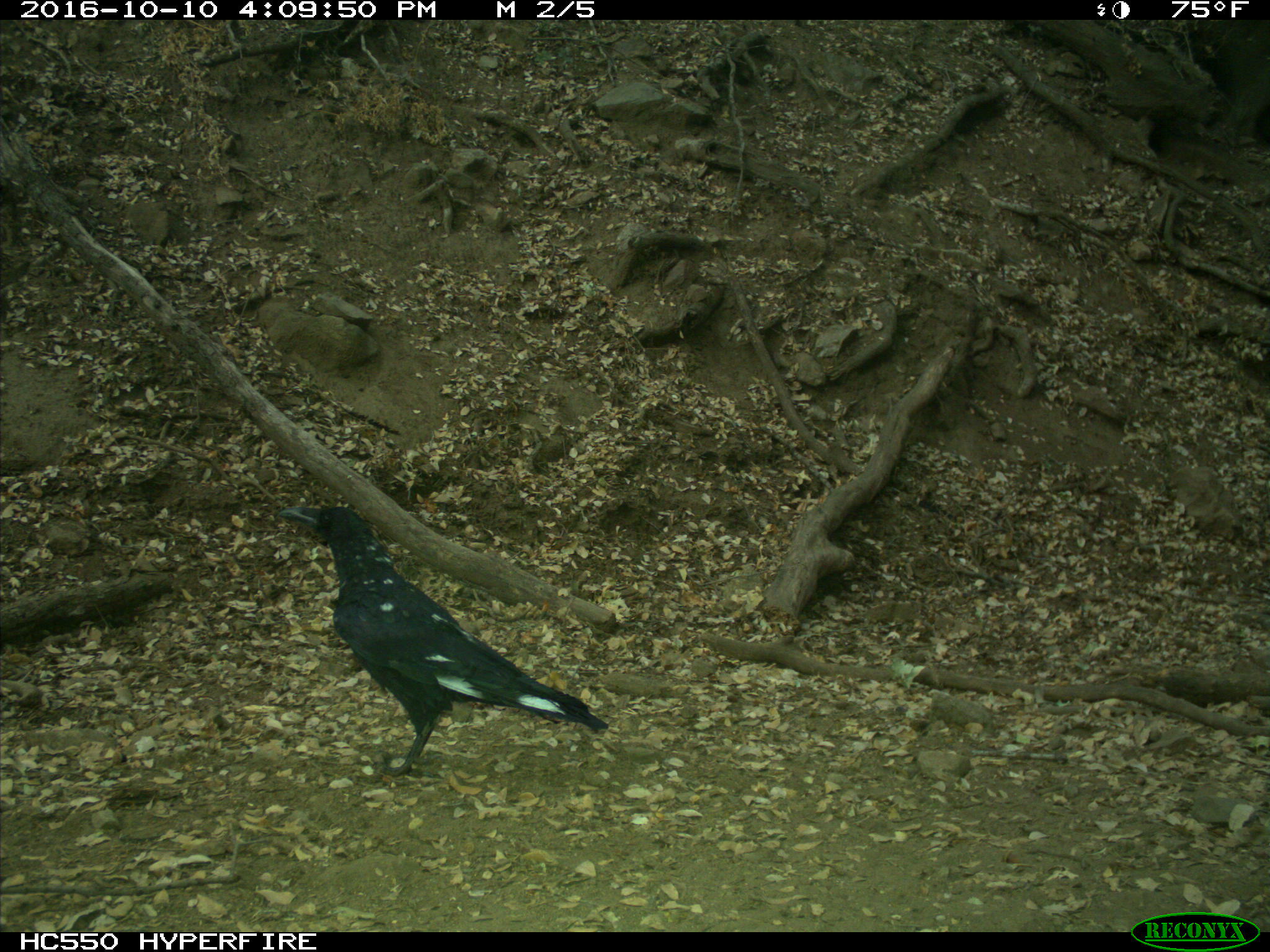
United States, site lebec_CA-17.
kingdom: Animalia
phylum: Chordata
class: Aves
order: Passeriformes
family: Corvidae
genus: Corvus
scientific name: Corvus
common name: crows and ravens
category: unidentified corvus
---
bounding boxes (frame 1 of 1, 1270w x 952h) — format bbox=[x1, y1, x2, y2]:
animal: bbox=[279, 506, 609, 778]